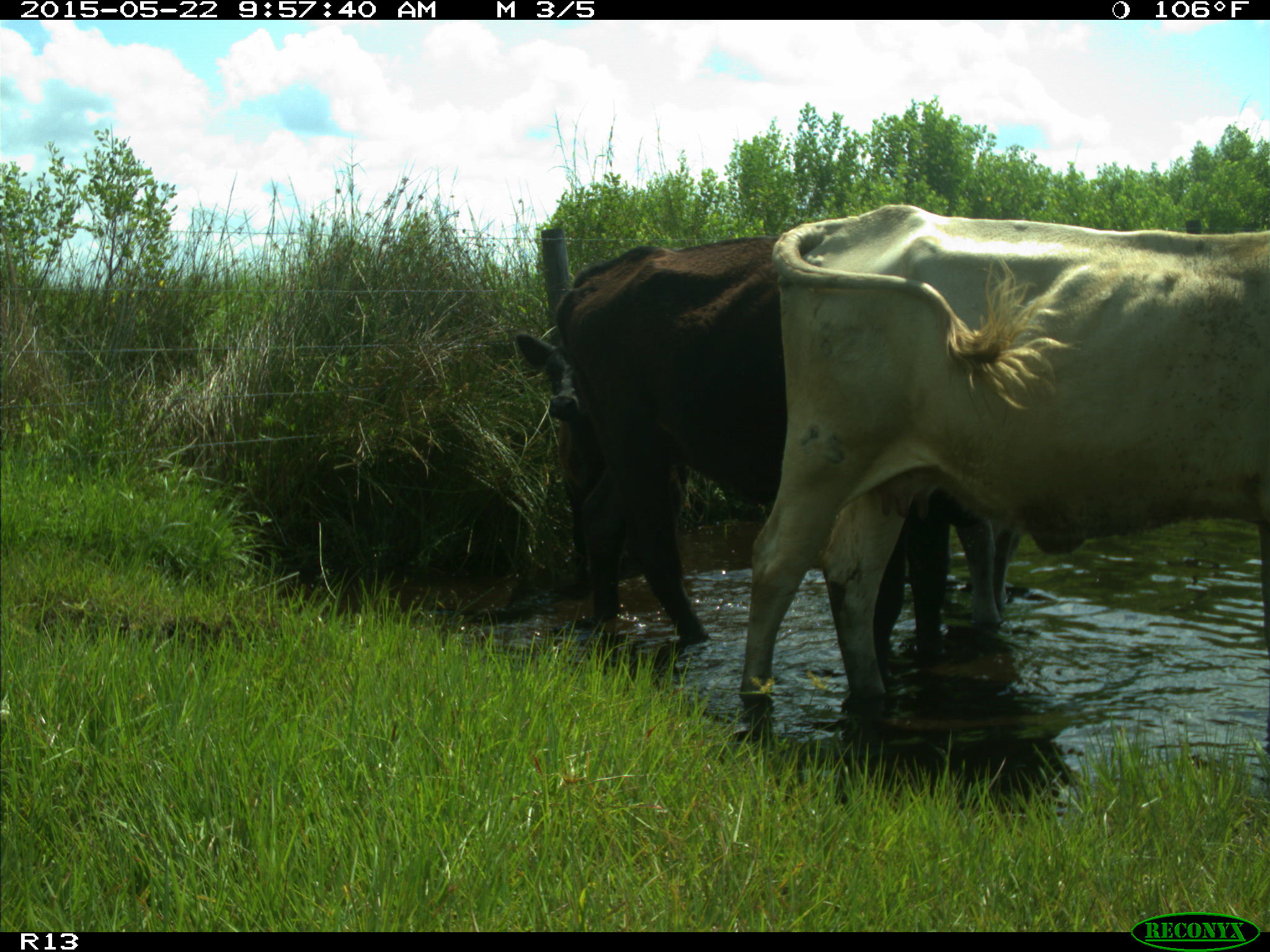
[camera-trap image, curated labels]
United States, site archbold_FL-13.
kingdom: Animalia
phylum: Chordata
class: Mammalia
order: Artiodactyla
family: Bovidae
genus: Bos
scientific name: Bos taurus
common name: domestic cow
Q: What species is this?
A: Bos taurus (domestic cow).